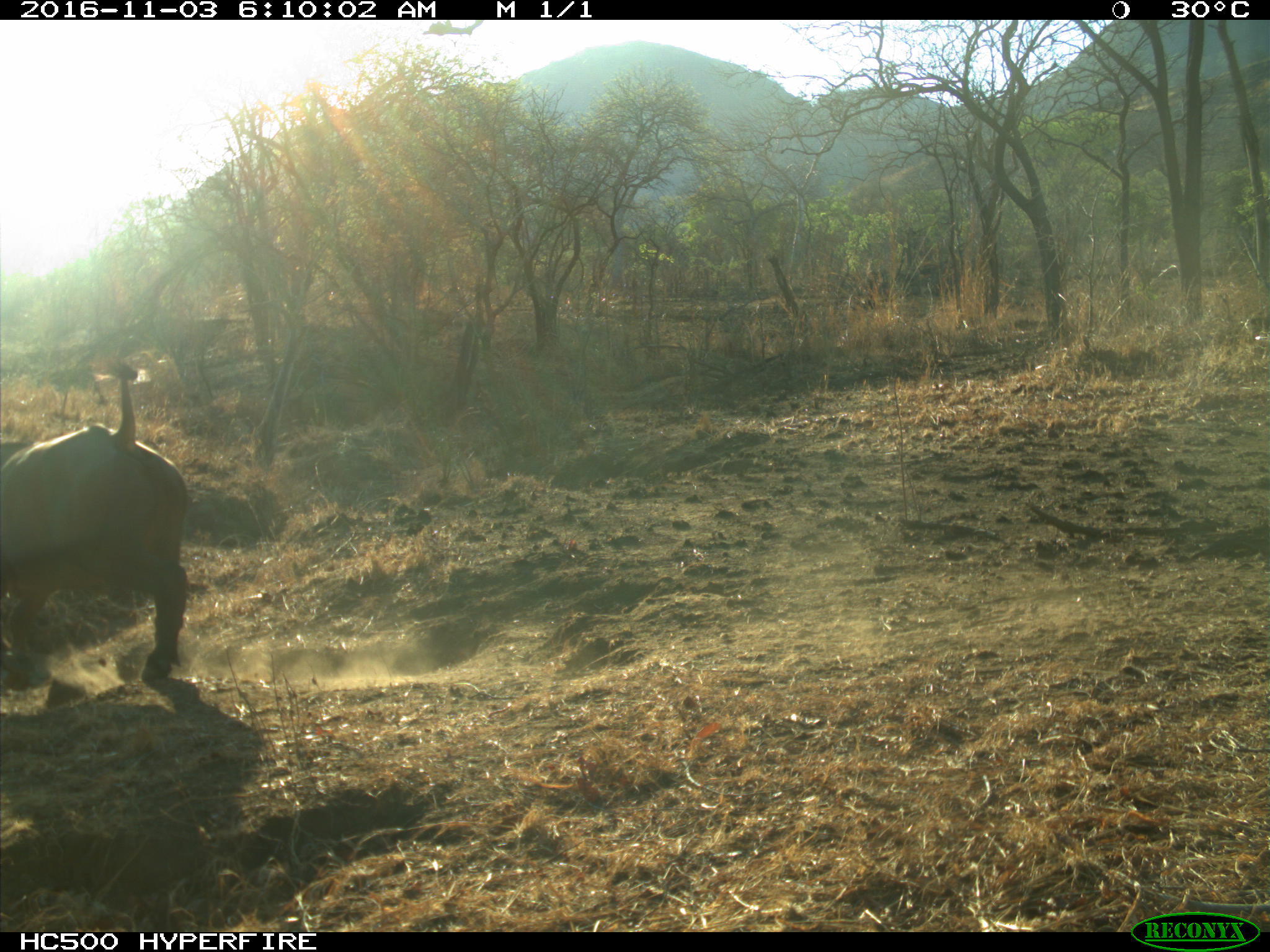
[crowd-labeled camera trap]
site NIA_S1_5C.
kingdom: Animalia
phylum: Chordata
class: Mammalia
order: Artiodactyla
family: Bovidae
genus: Syncerus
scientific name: Syncerus caffer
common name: african buffalo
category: buffalo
Buffalo (african buffalo) (Syncerus caffer), count 1. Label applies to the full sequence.